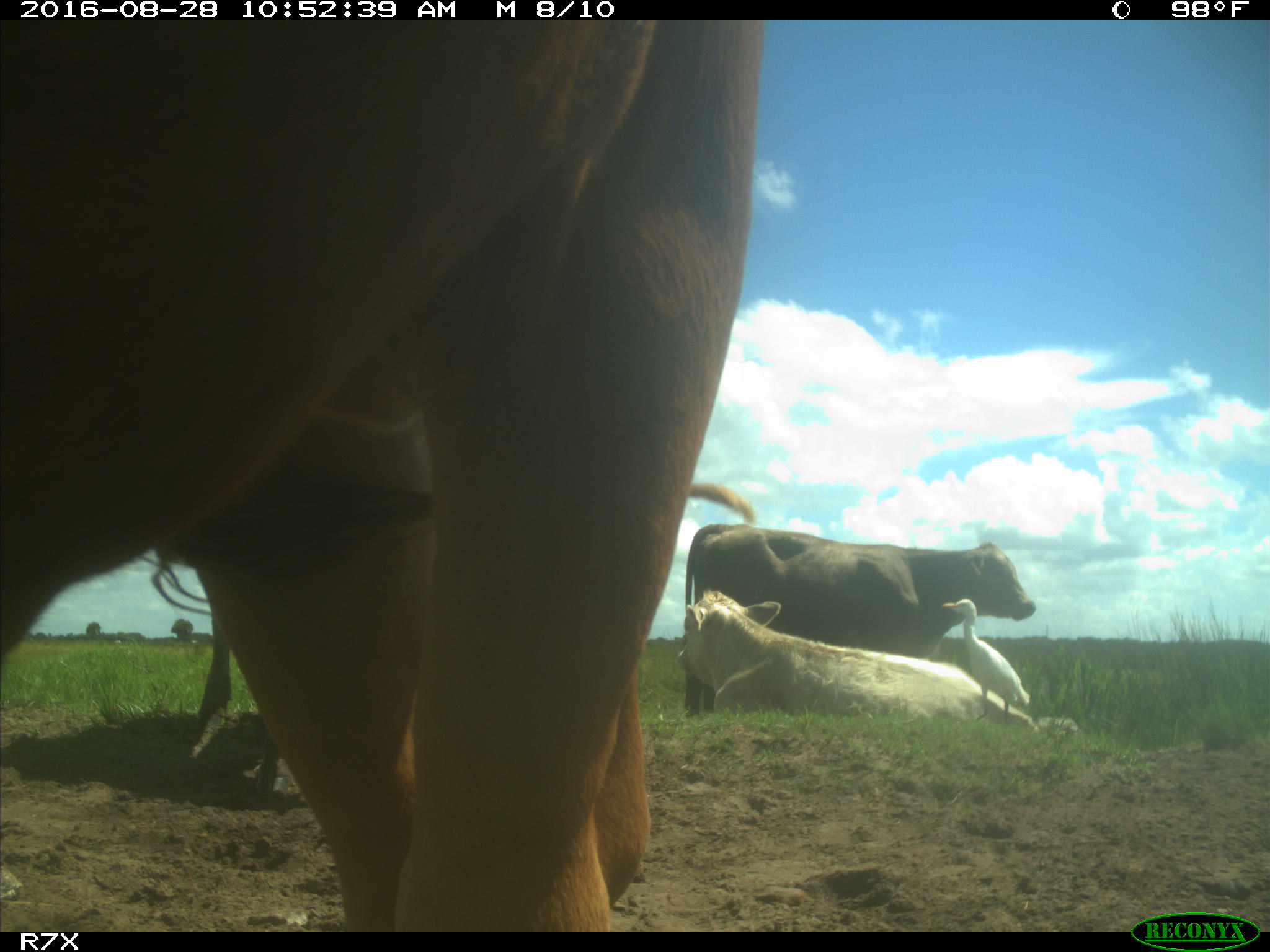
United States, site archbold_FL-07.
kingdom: Animalia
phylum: Chordata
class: Mammalia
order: Artiodactyla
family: Bovidae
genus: Bos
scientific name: Bos taurus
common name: domestic cow